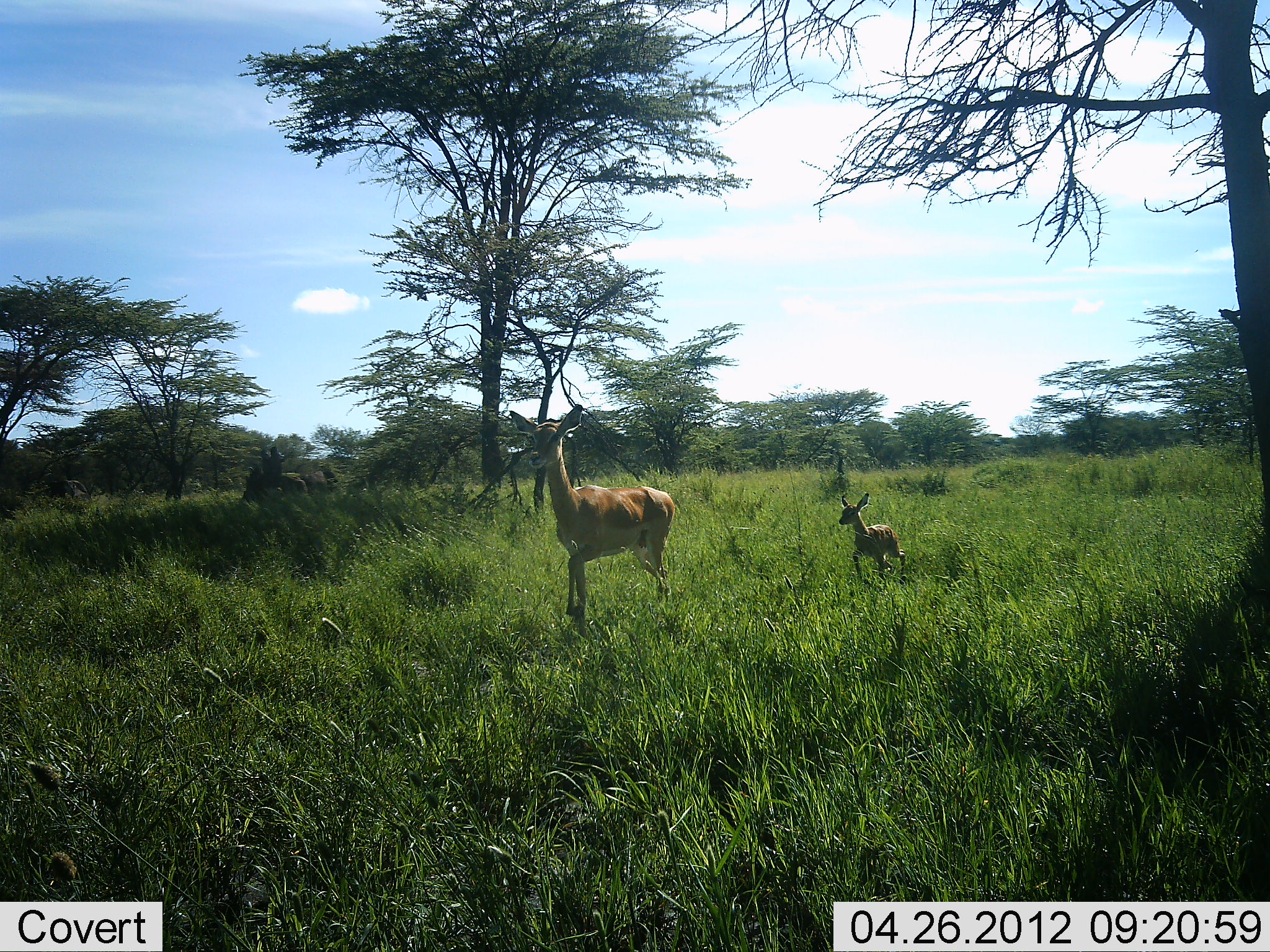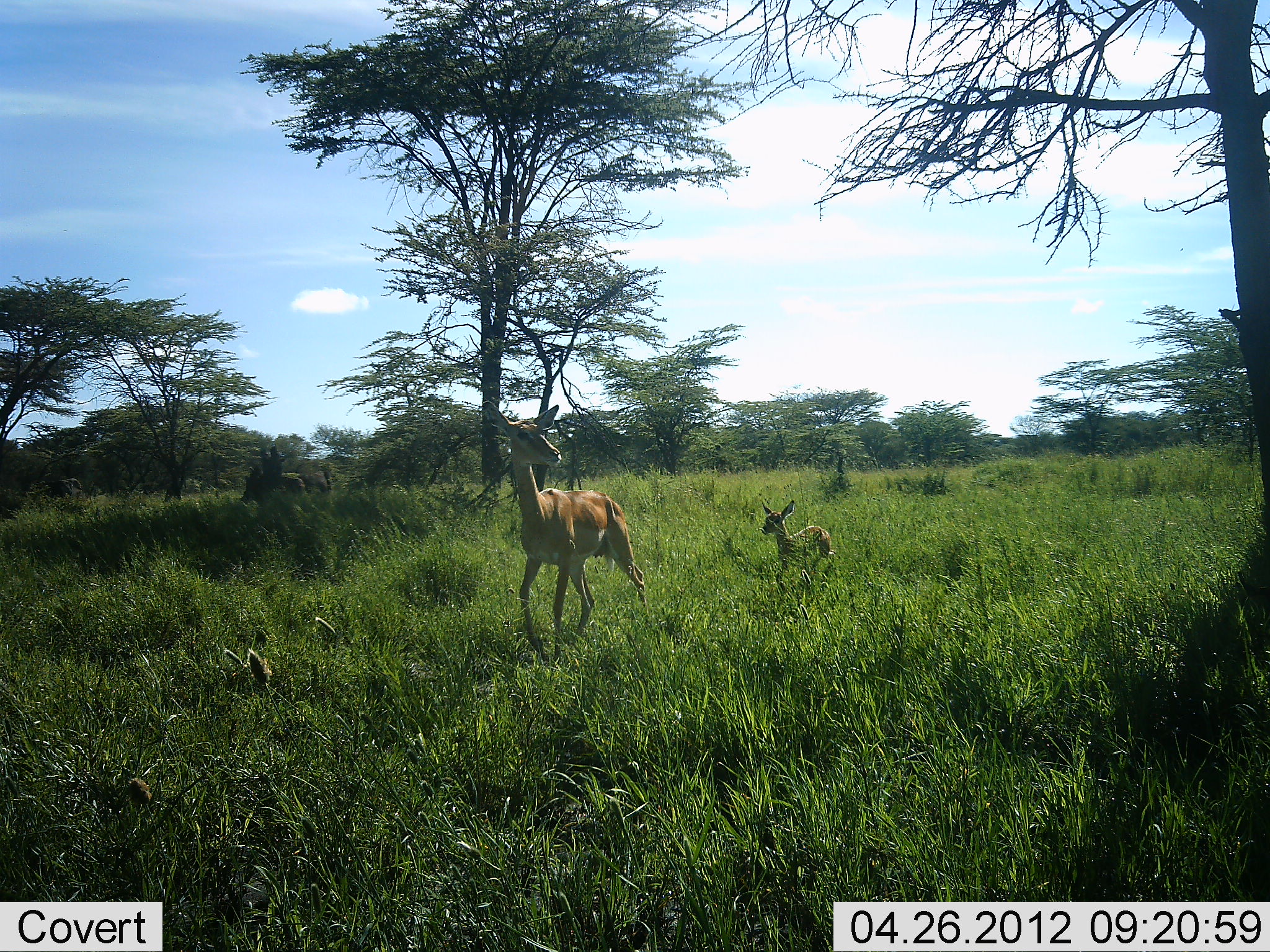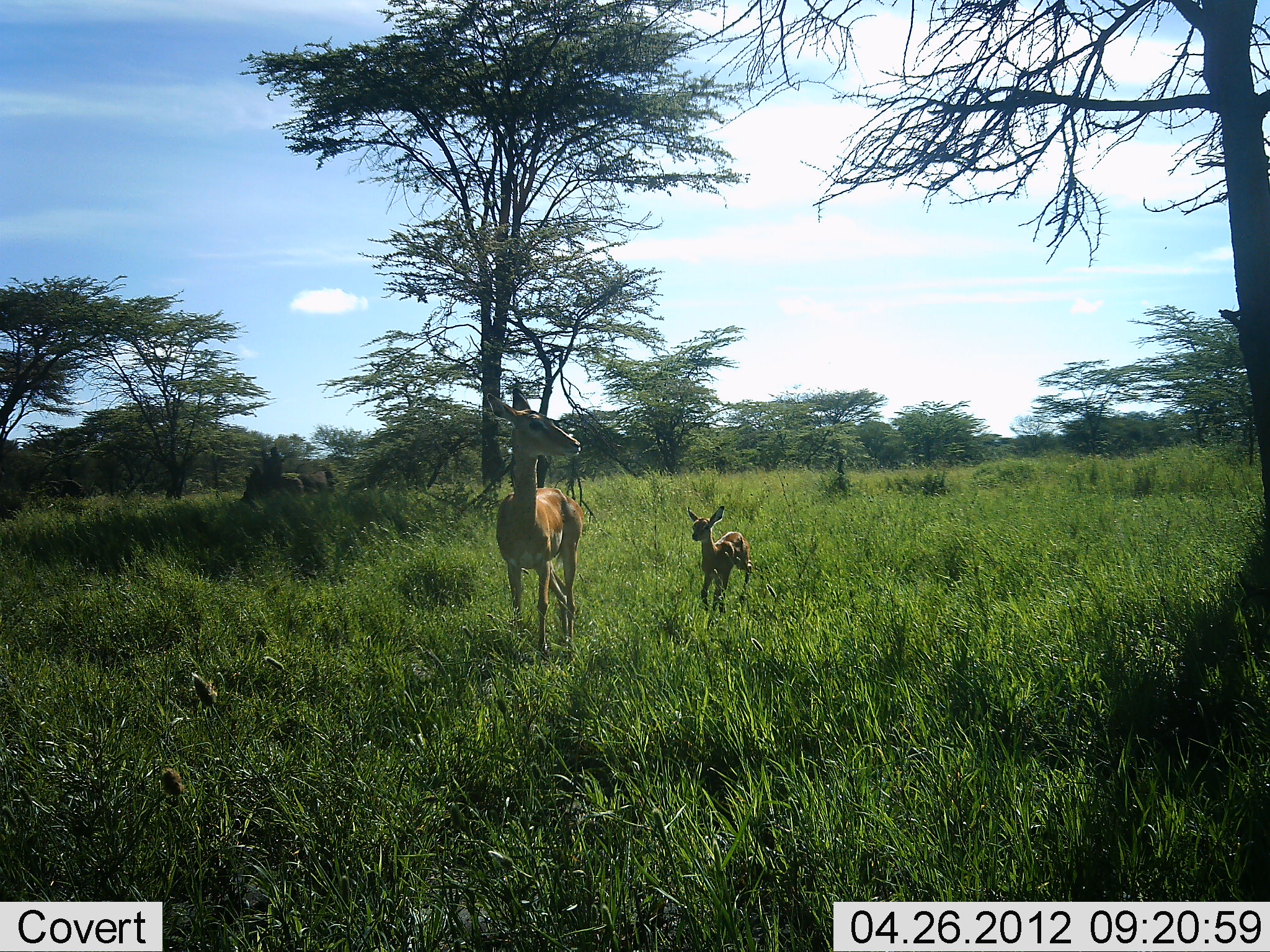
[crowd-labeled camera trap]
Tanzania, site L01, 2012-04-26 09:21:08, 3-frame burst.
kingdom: Animalia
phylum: Chordata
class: Mammalia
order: Artiodactyla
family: Bovidae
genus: Nanger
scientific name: Nanger granti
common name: grant's gazelle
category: gazellegrants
Gazellegrants (grant's gazelle) (Nanger granti), count 2. Behavior (volunteer vote fractions): standing 0%, resting 0%, moving 100%, interacting 0%. Young present (vote fraction): 100%. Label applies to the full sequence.